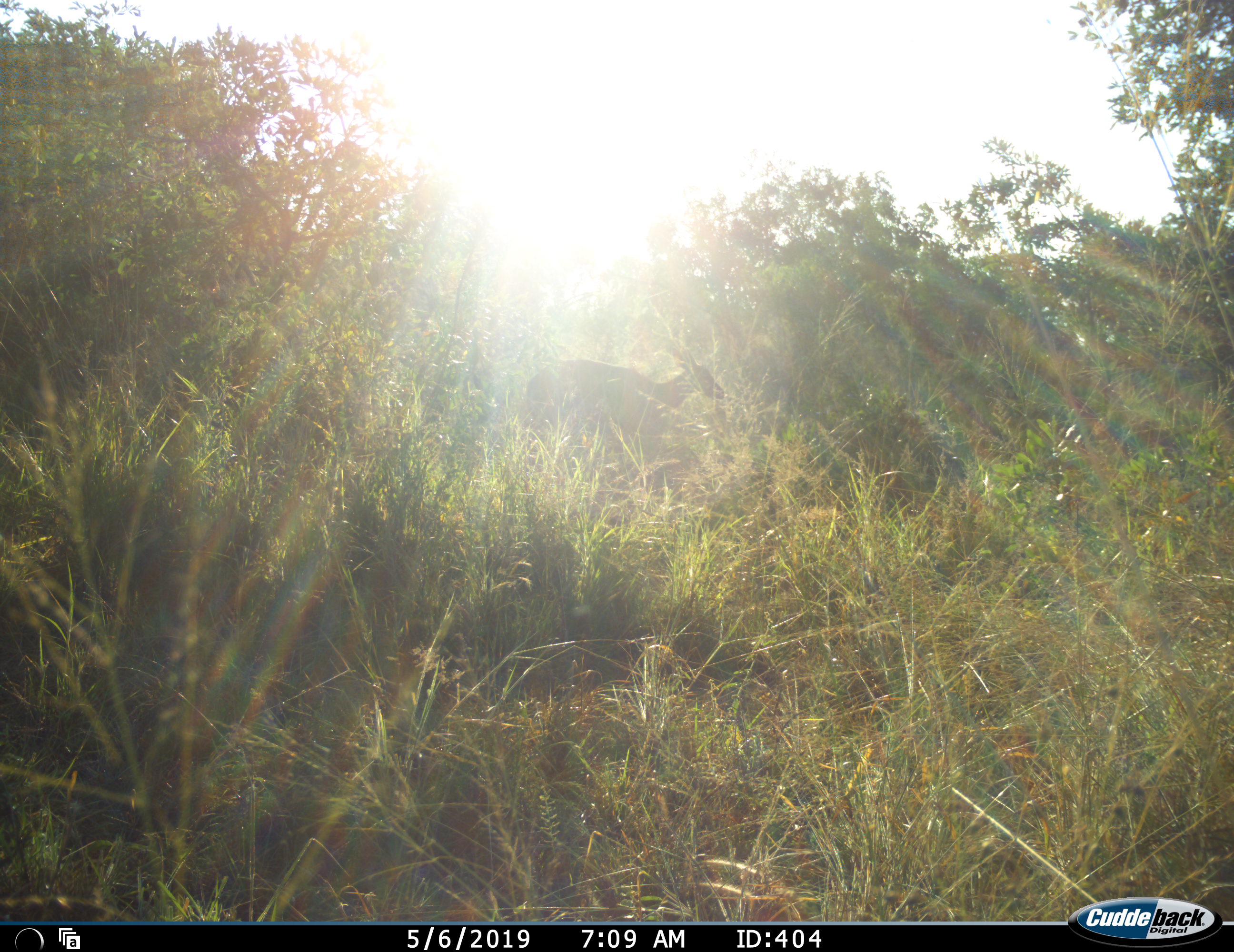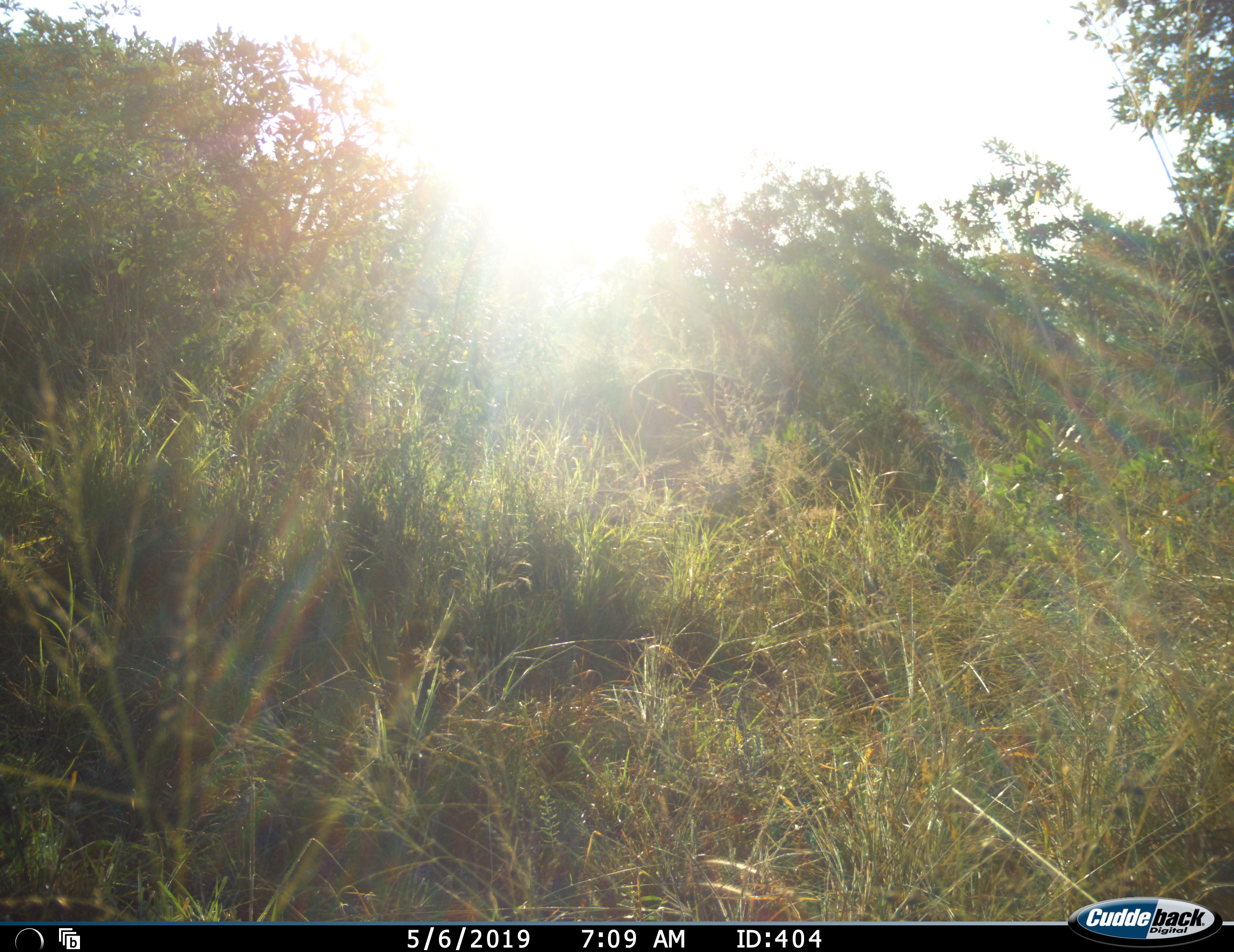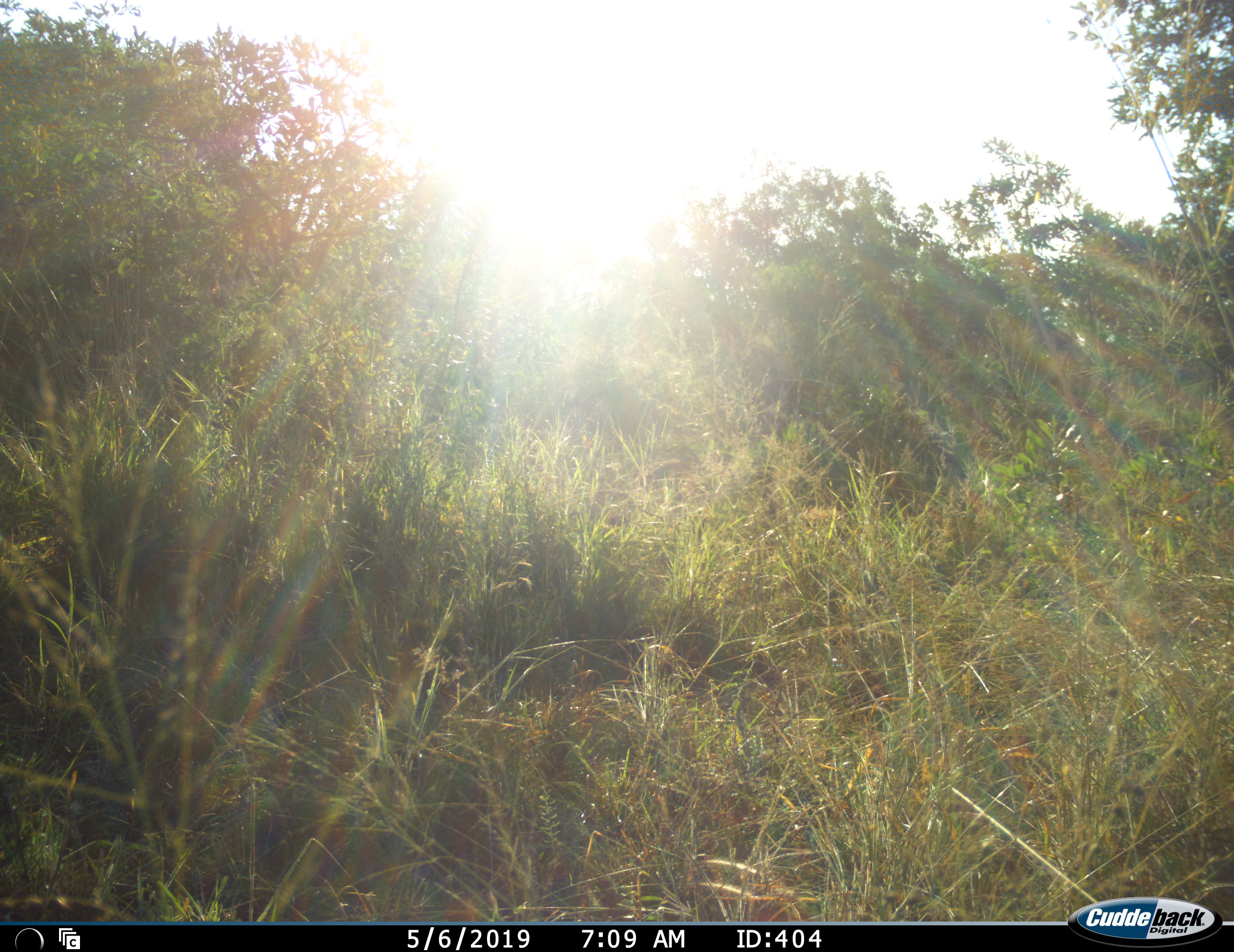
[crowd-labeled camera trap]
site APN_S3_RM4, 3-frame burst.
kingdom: Animalia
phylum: Chordata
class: Mammalia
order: Artiodactyla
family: Bovidae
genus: Aepyceros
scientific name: Aepyceros melampus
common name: impala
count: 1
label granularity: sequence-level